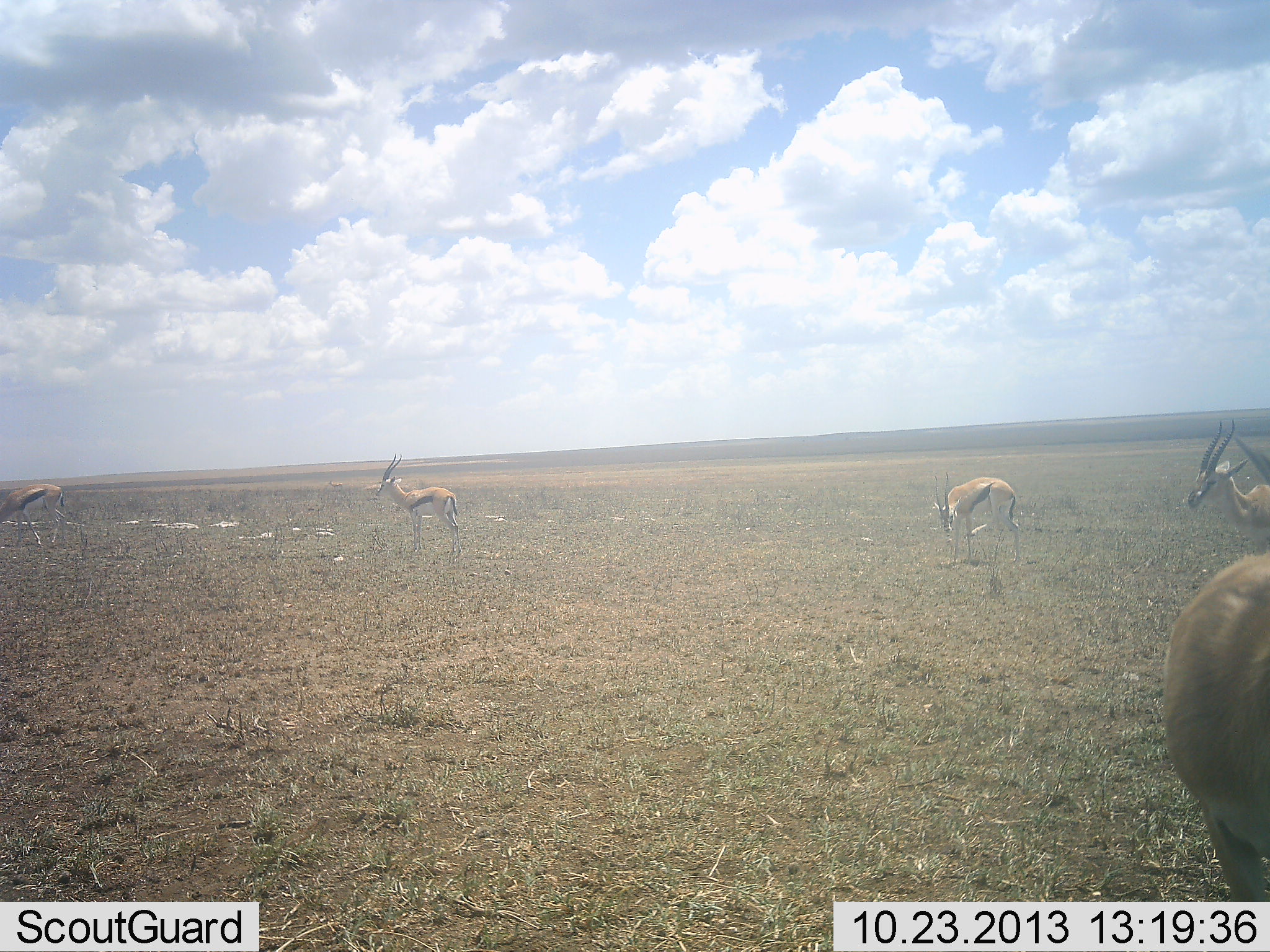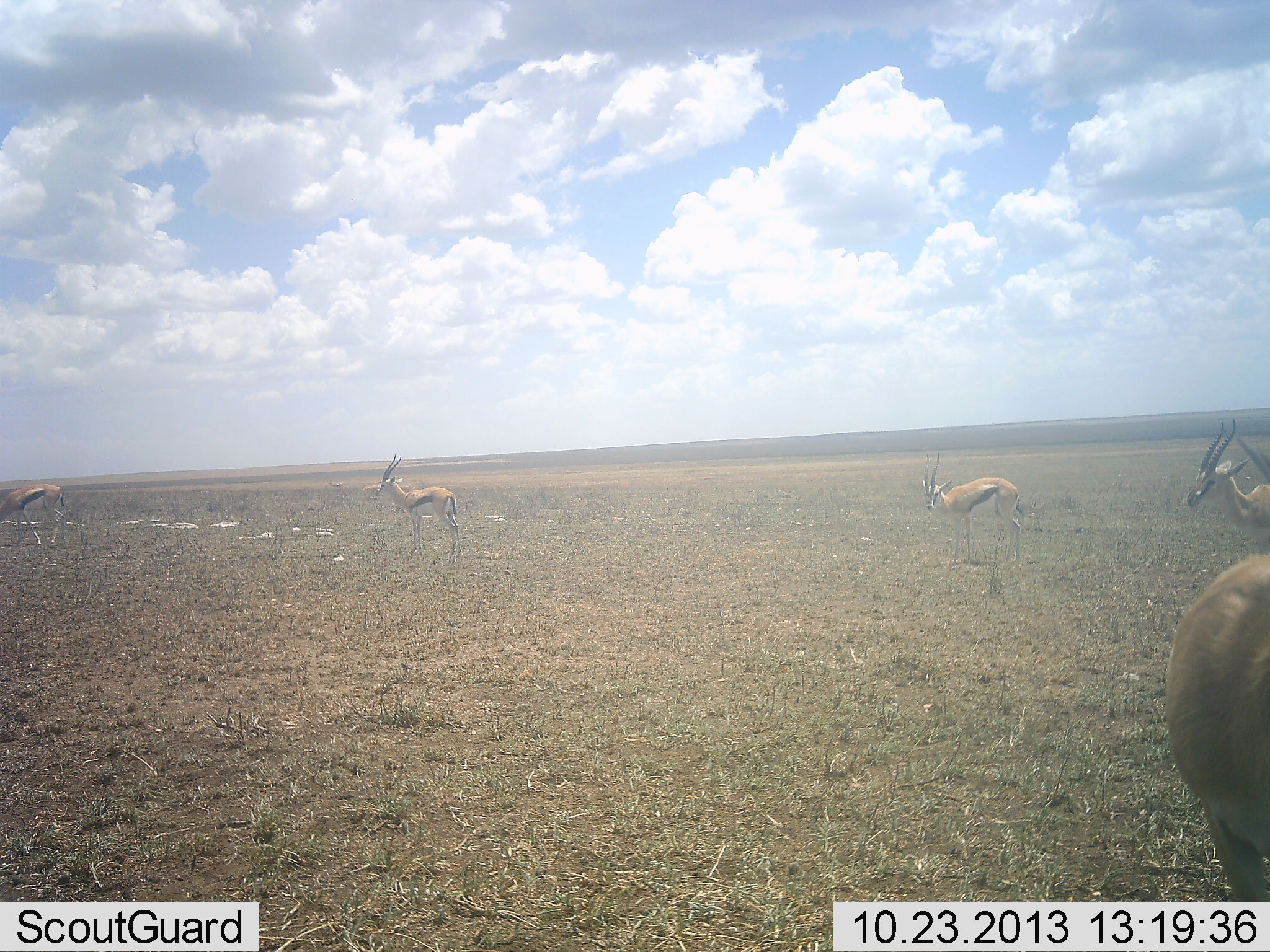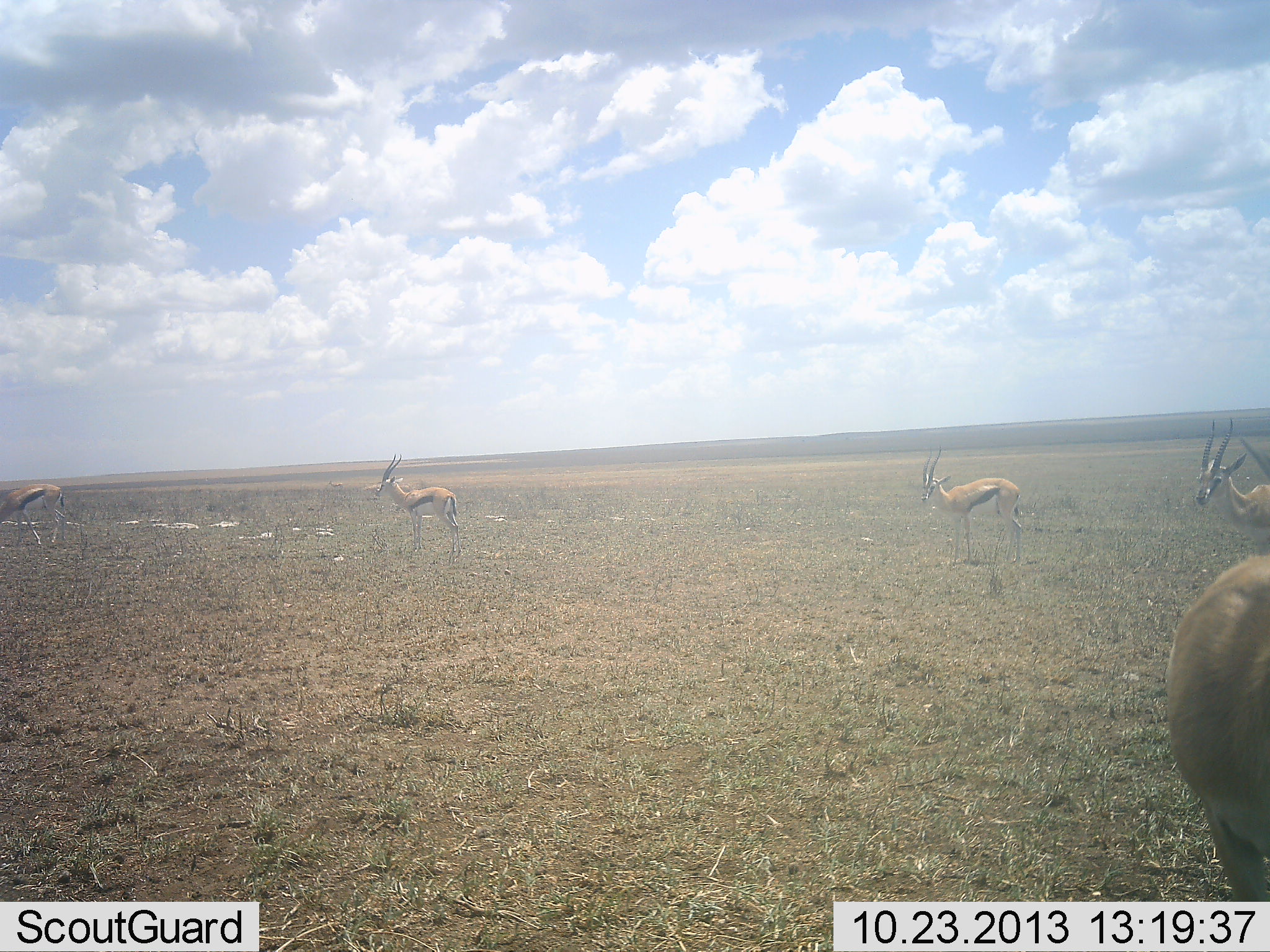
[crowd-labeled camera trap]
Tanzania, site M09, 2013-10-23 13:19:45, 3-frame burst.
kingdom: Animalia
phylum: Chordata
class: Mammalia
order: Artiodactyla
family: Bovidae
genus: Eudorcas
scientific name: Eudorcas thomsonii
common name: thomson's gazelle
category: gazellethomsons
Gazellethomsons (thomson's gazelle) (Eudorcas thomsonii), count 5. Behavior (volunteer vote fractions): standing 91%, resting 0%, moving 9%, interacting 0%. Young present (vote fraction): 0%. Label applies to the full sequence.